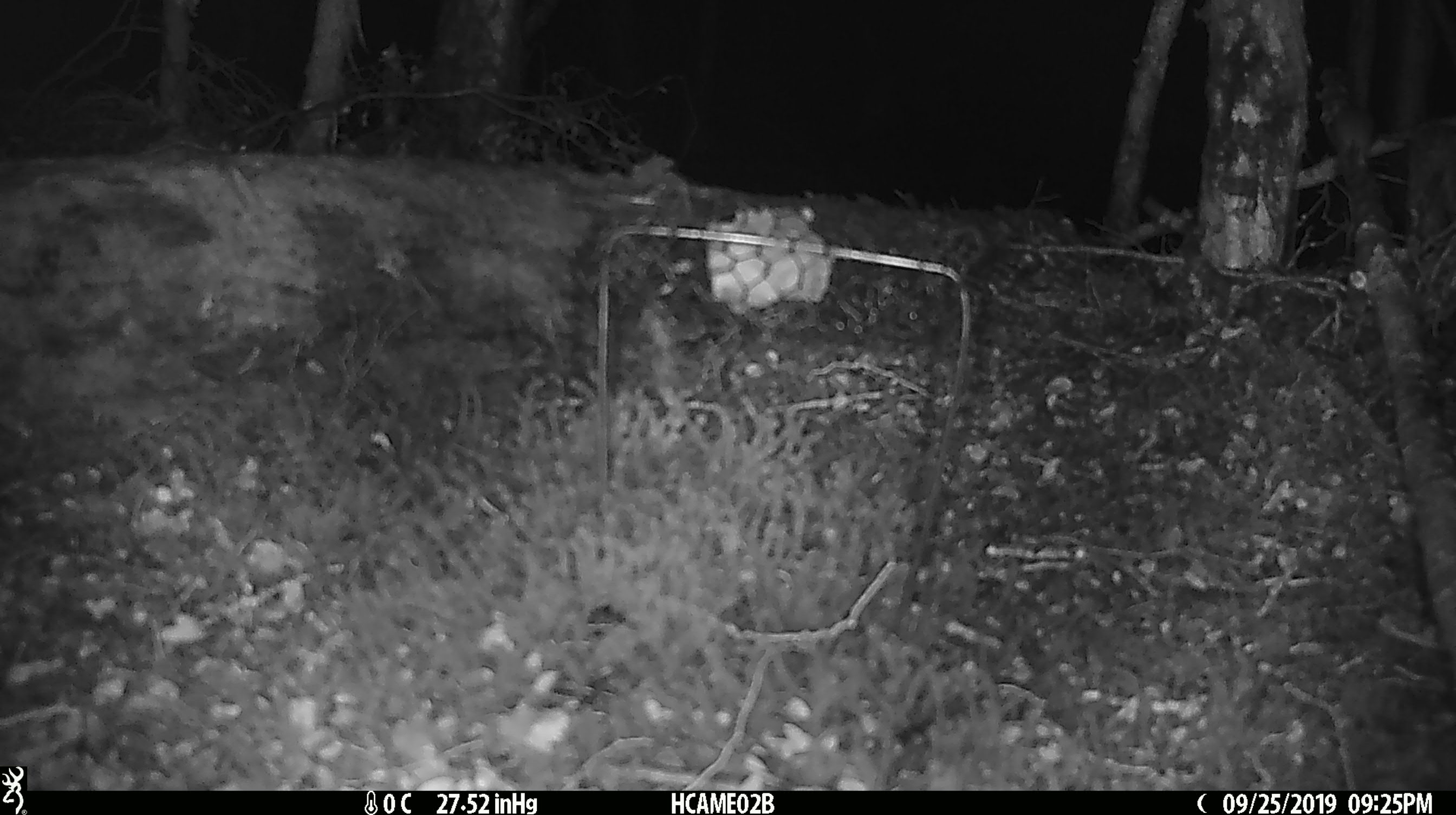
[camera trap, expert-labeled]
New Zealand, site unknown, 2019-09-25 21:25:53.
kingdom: Animalia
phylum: Chordata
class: Mammalia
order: Rodentia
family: Muridae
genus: Mus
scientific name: Mus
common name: mouse